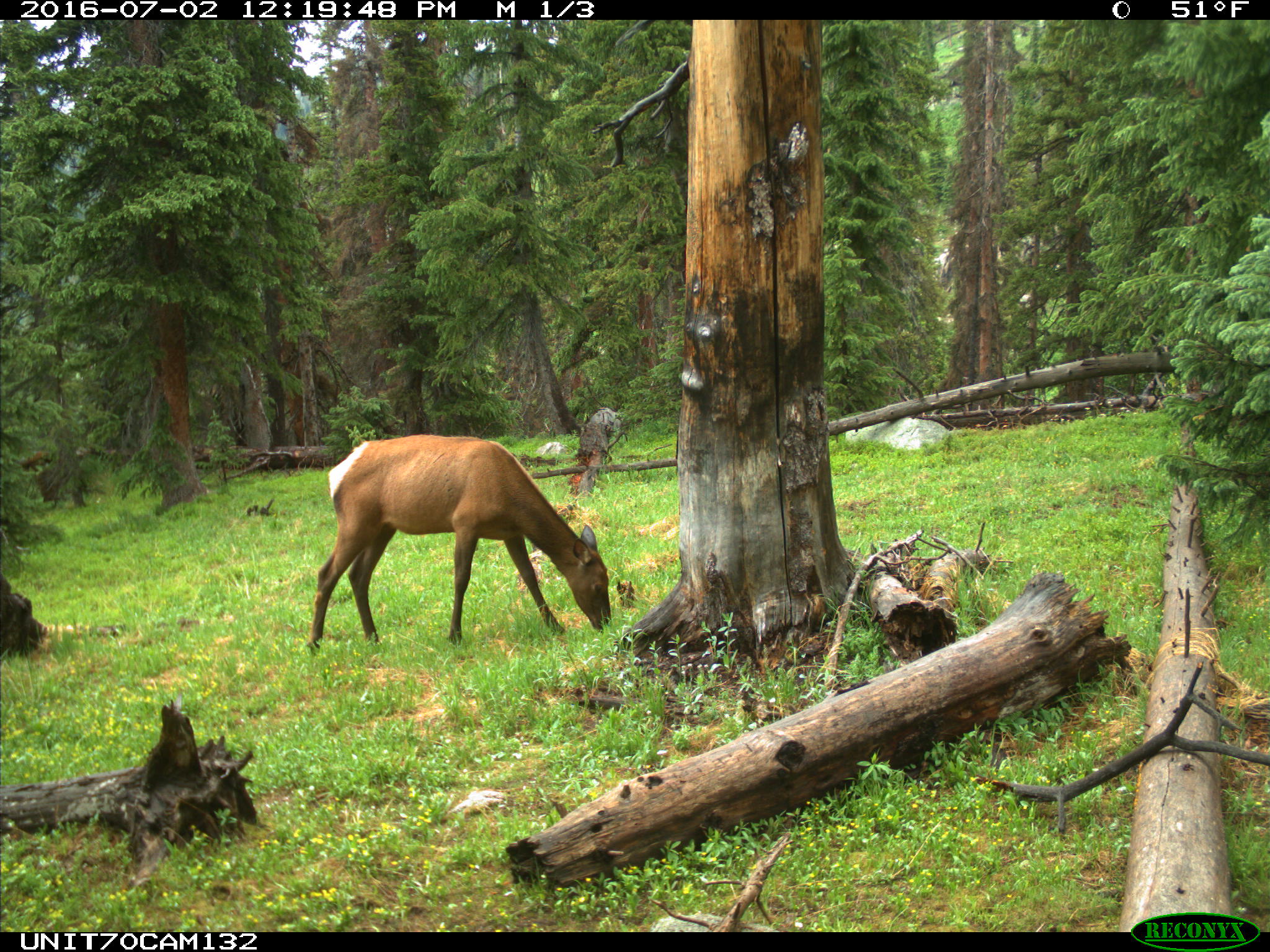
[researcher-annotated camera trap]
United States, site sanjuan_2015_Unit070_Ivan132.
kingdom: Animalia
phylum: Chordata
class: Mammalia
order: Artiodactyla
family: Cervidae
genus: Cervus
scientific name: Cervus elaphus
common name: red deer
Cervus elaphus (red deer).